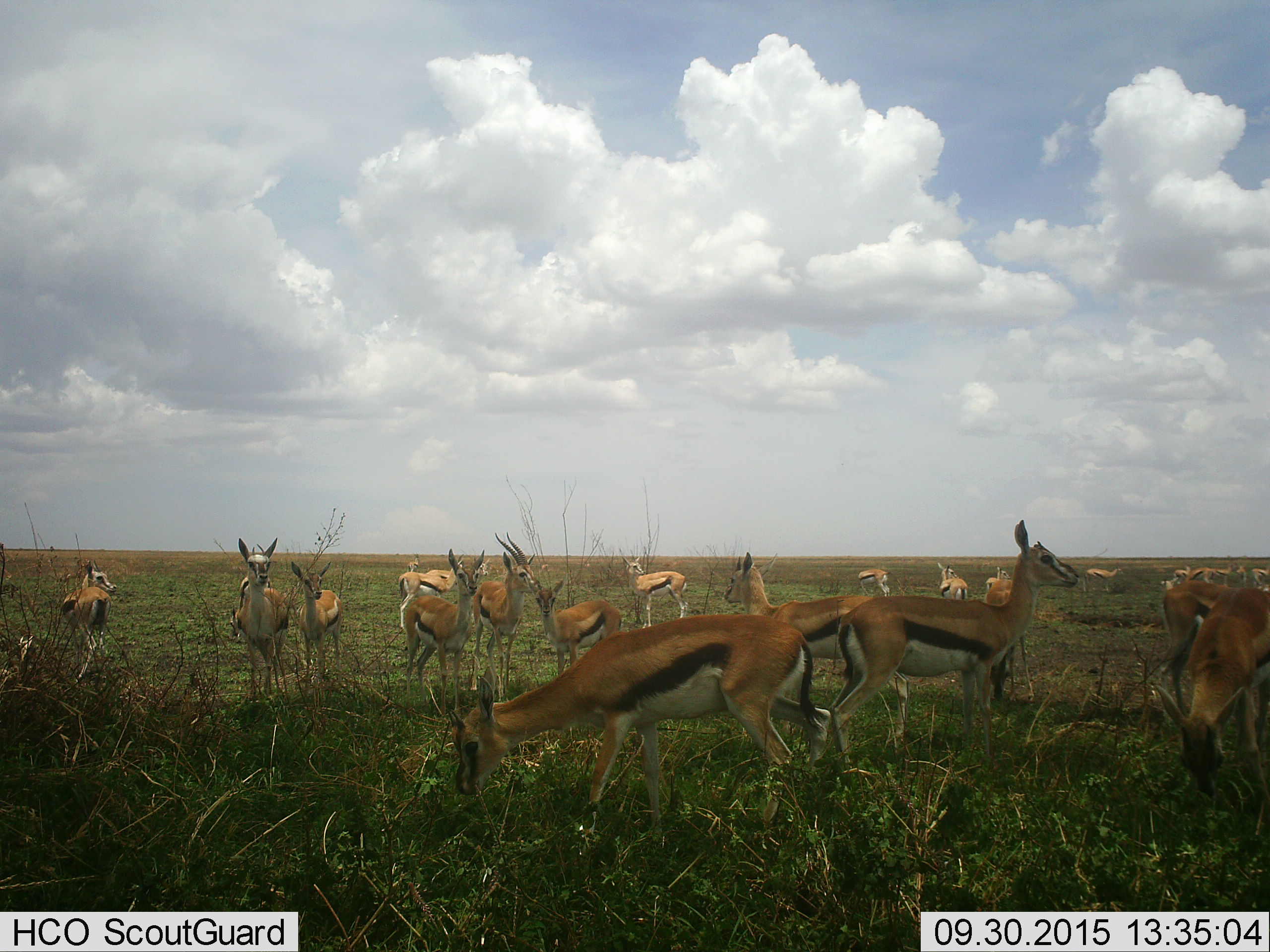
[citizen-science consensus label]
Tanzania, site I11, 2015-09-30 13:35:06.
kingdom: Animalia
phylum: Chordata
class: Mammalia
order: Artiodactyla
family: Bovidae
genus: Eudorcas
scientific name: Eudorcas thomsonii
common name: thomson's gazelle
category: gazellethomsons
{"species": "gazellethomsons (thomson's gazelle) (Eudorcas thomsonii)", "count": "11-50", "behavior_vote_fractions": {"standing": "100%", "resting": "11%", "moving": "22%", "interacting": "22%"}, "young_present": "44%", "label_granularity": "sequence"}